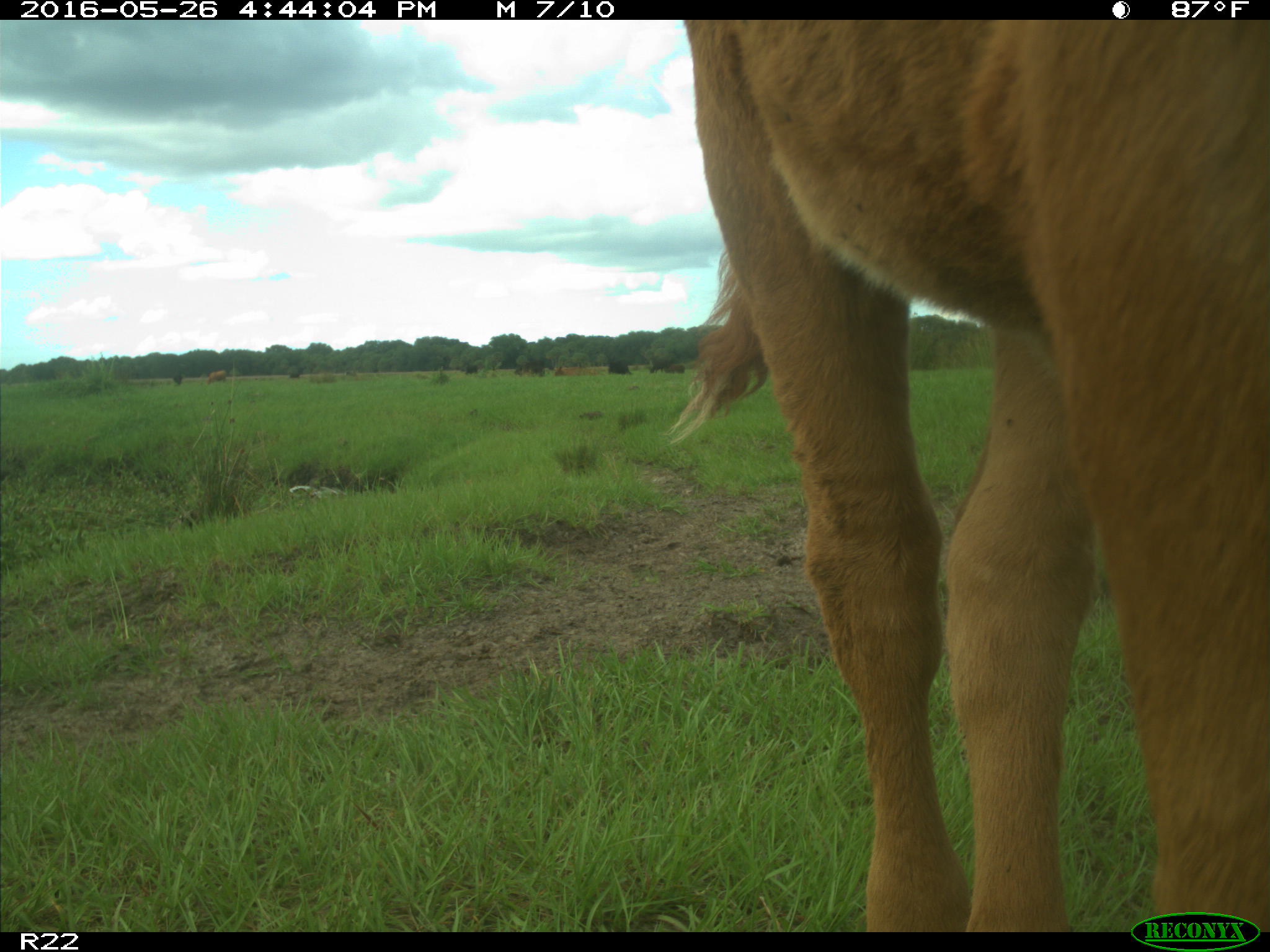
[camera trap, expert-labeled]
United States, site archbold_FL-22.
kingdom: Animalia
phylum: Chordata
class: Mammalia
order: Artiodactyla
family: Bovidae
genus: Bos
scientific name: Bos taurus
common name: domestic cow